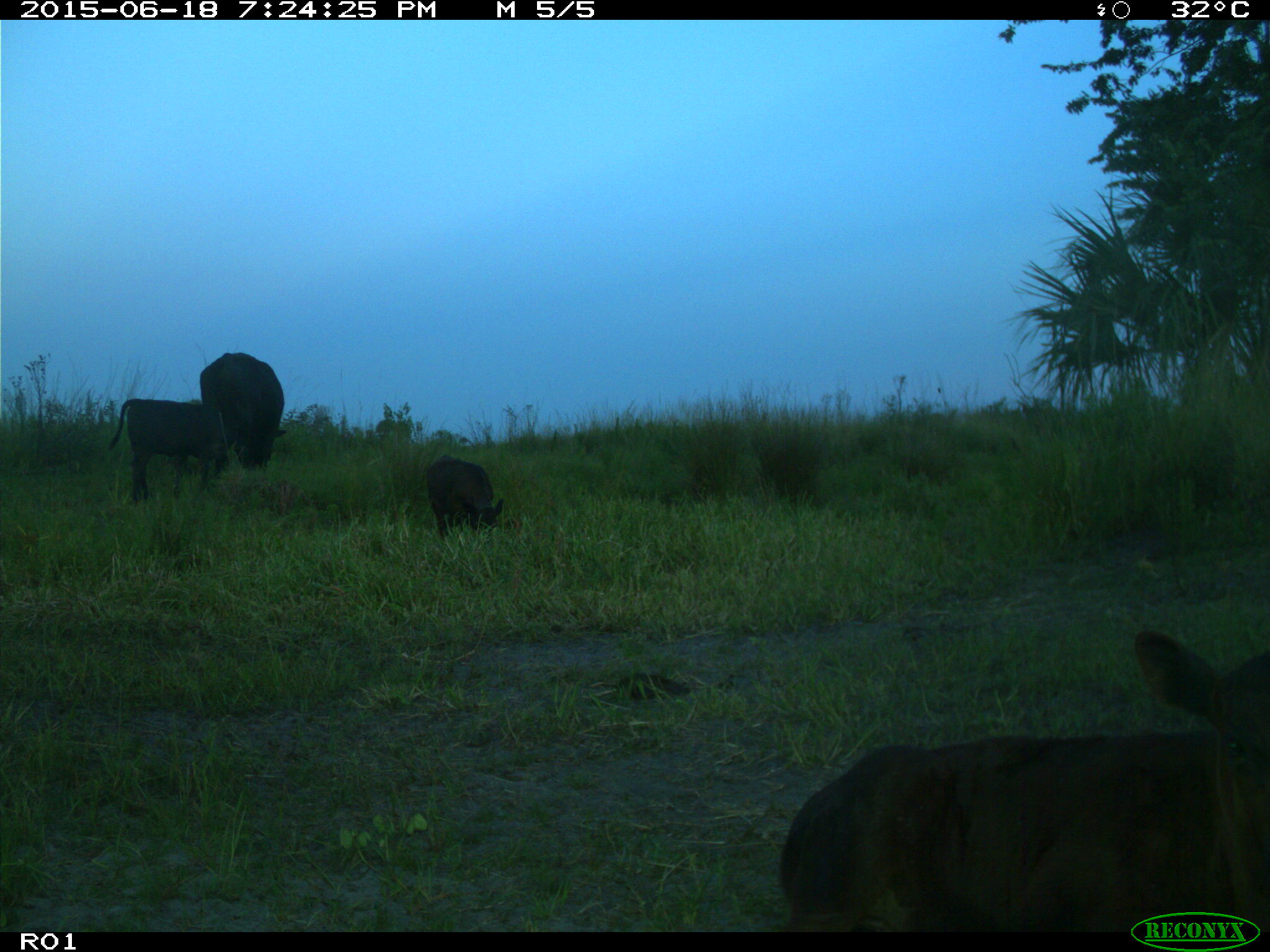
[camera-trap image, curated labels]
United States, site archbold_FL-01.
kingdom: Animalia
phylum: Chordata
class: Mammalia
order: Artiodactyla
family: Bovidae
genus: Bos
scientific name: Bos taurus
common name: domestic cow